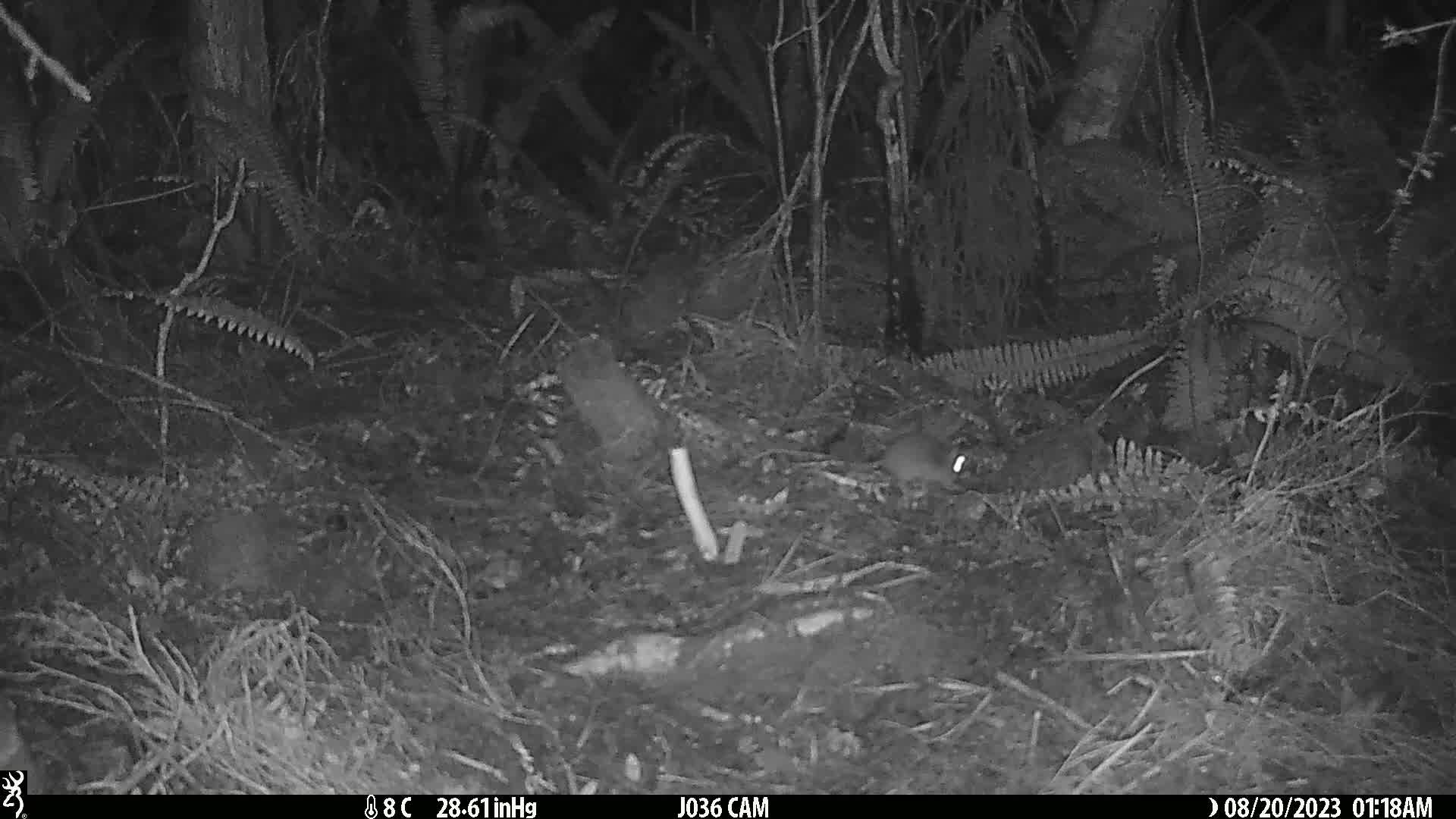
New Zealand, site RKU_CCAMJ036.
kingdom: Animalia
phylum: Chordata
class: Mammalia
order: Rodentia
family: Muridae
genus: Rattus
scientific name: Rattus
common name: rat